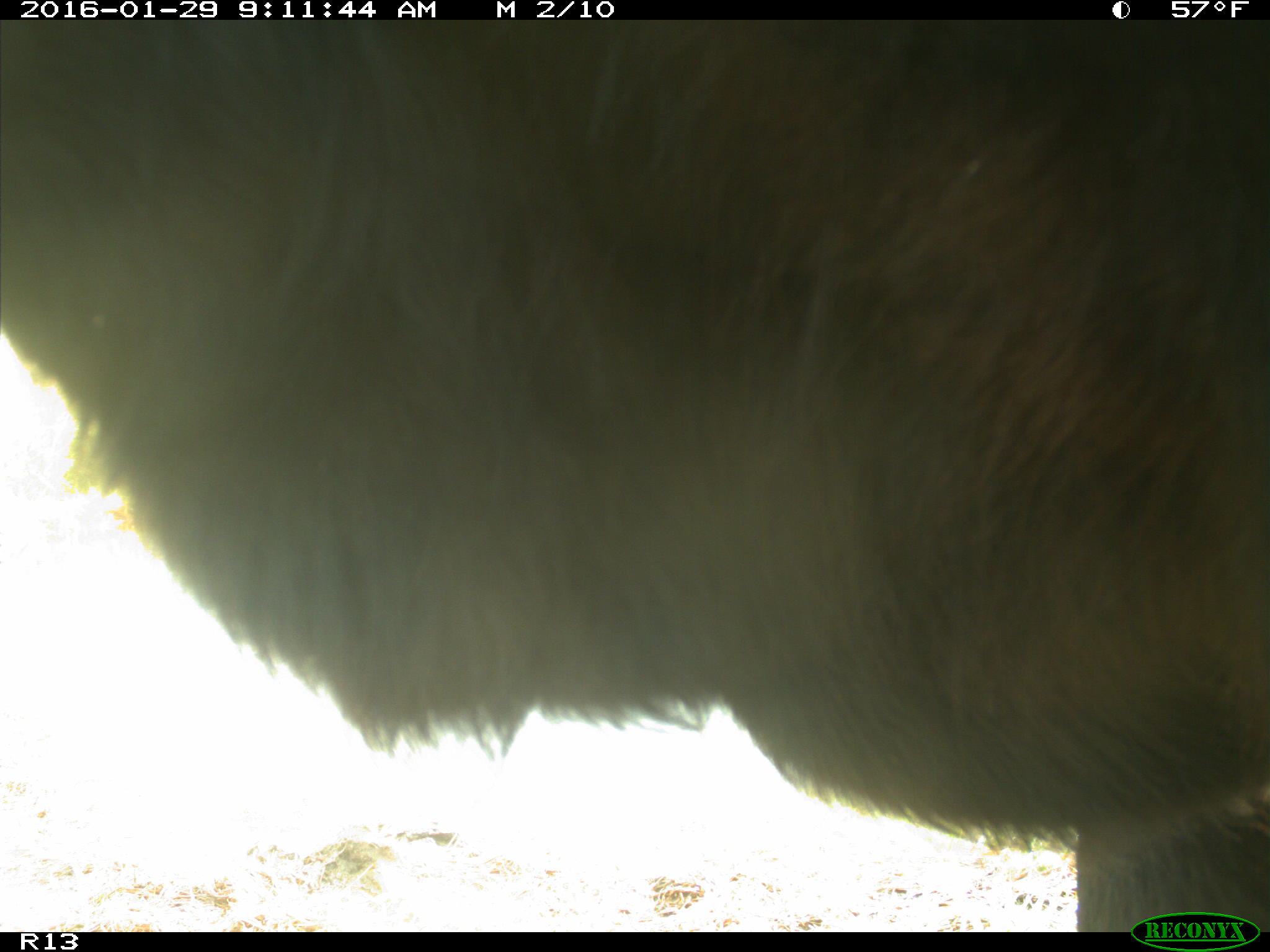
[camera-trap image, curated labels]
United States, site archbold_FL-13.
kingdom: Animalia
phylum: Chordata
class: Mammalia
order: Artiodactyla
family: Bovidae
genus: Bos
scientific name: Bos taurus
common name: domestic cow